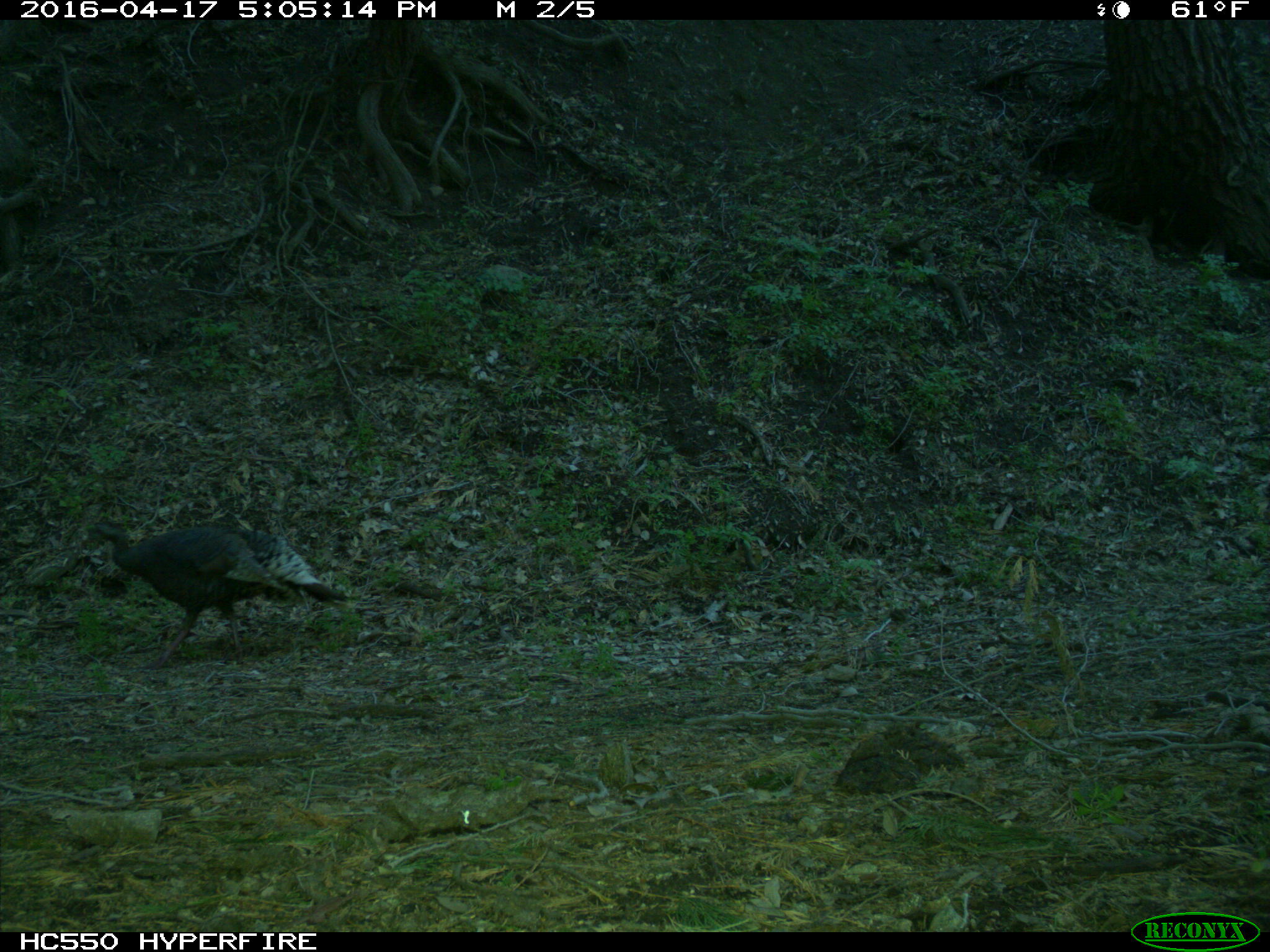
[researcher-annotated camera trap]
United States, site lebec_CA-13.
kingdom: Animalia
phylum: Chordata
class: Aves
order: Galliformes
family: Phasianidae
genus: Meleagris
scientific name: Meleagris gallopavo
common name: wild turkey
Meleagris gallopavo (wild turkey).